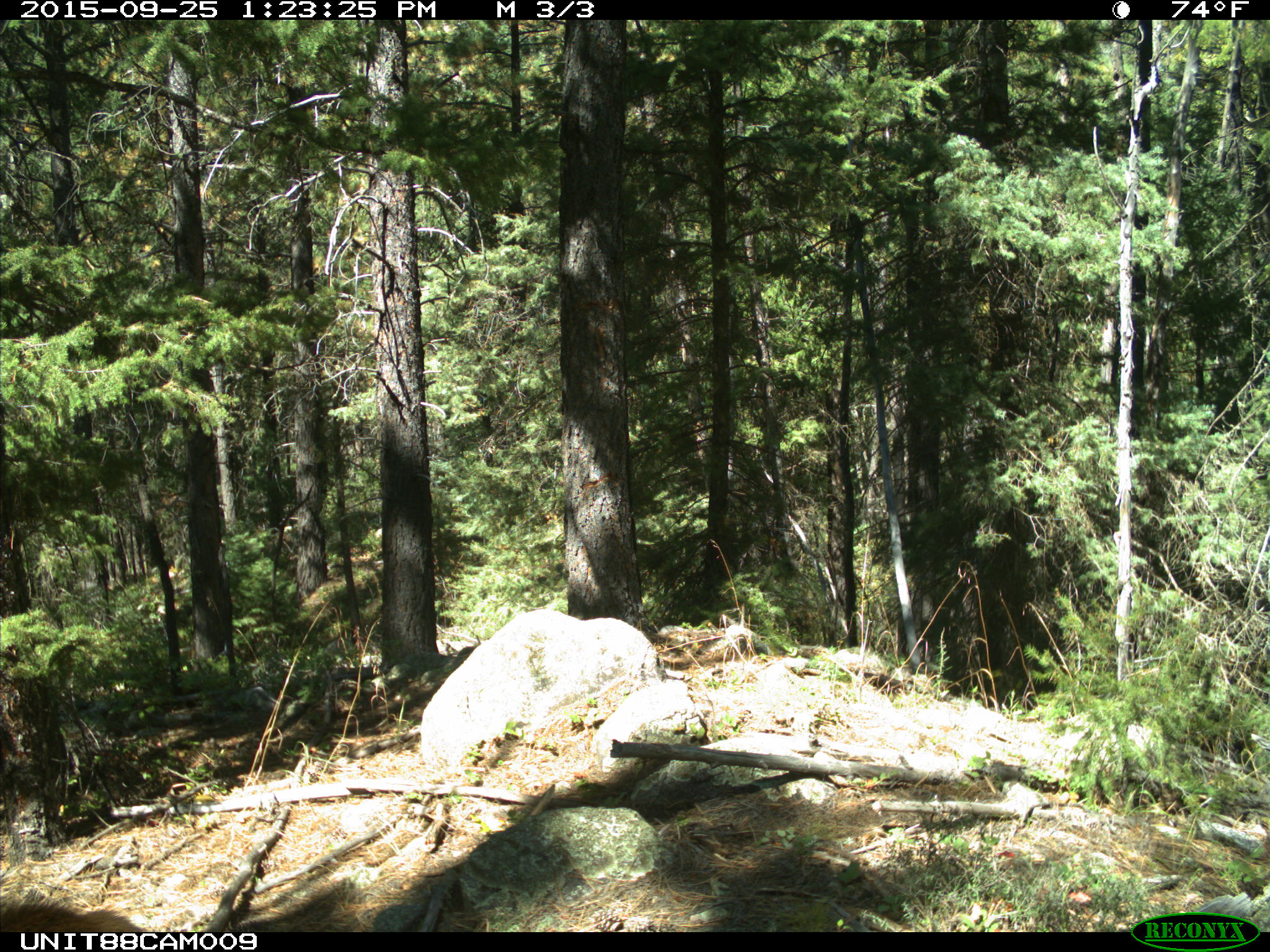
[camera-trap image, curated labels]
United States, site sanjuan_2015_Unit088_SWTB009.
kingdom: Animalia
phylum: Chordata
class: Mammalia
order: Artiodactyla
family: Cervidae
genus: Cervus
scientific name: Cervus elaphus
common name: red deer